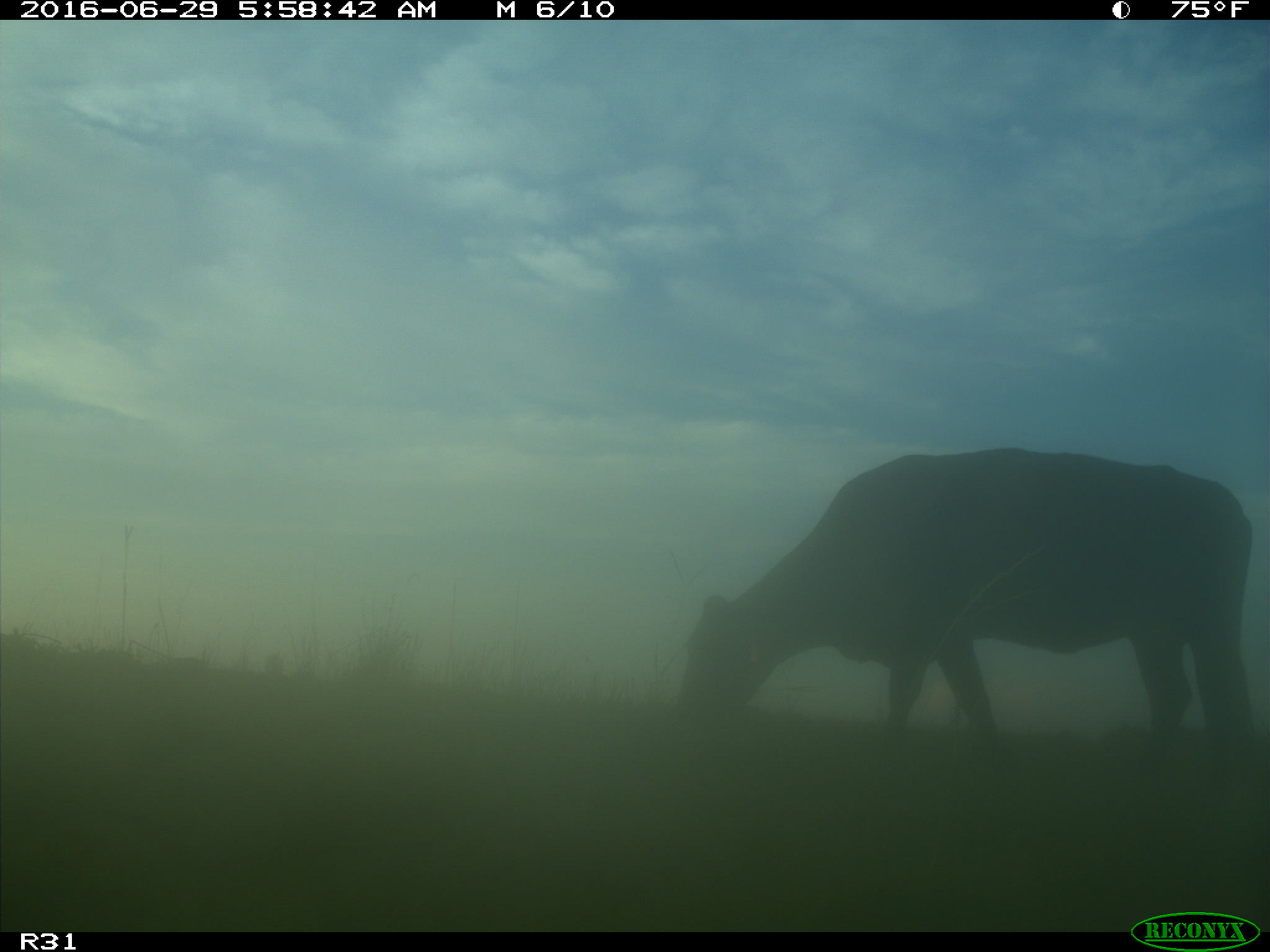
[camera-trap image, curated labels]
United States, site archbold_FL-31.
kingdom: Animalia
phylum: Chordata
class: Mammalia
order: Artiodactyla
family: Bovidae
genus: Bos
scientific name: Bos taurus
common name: domestic cow